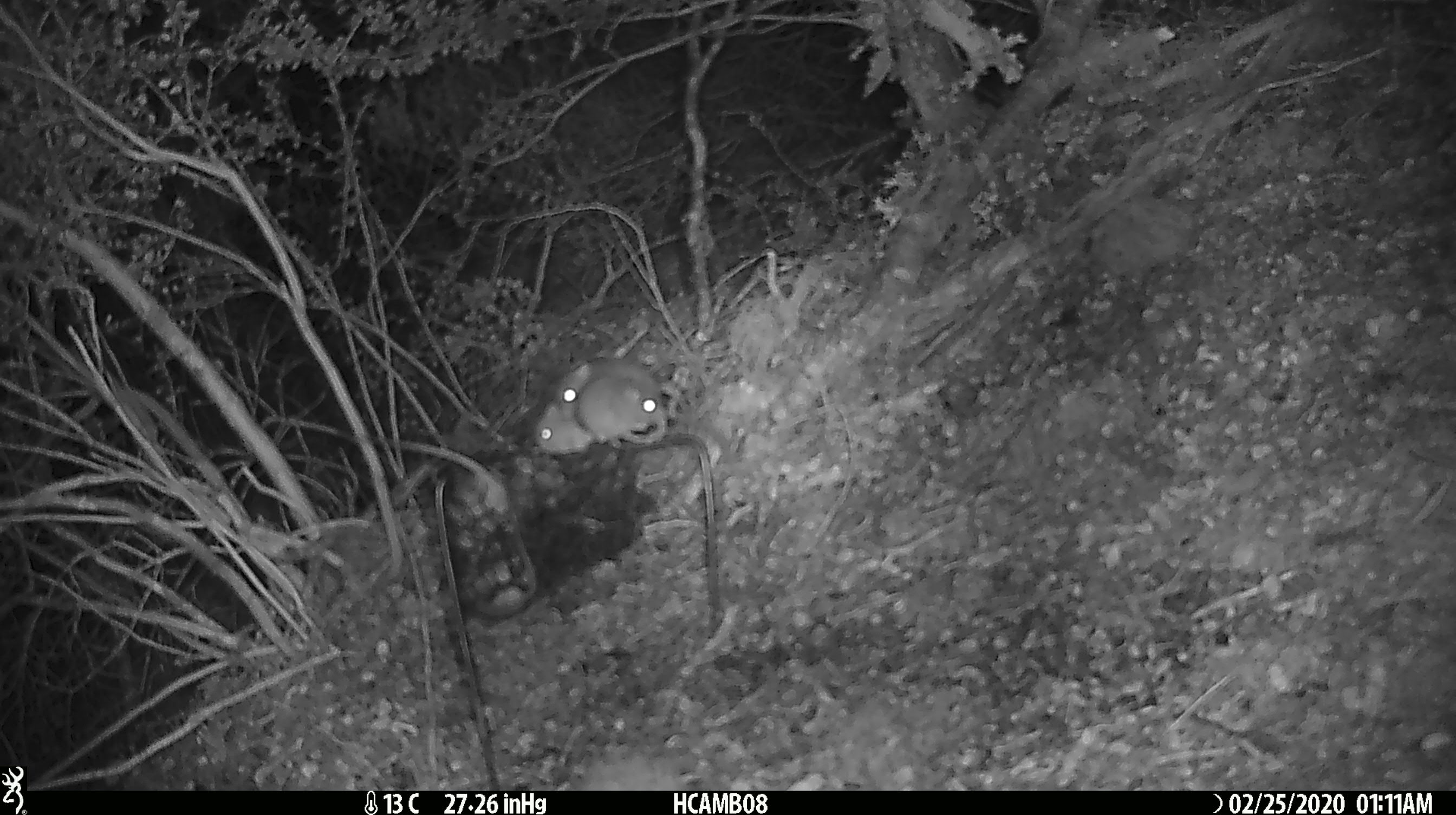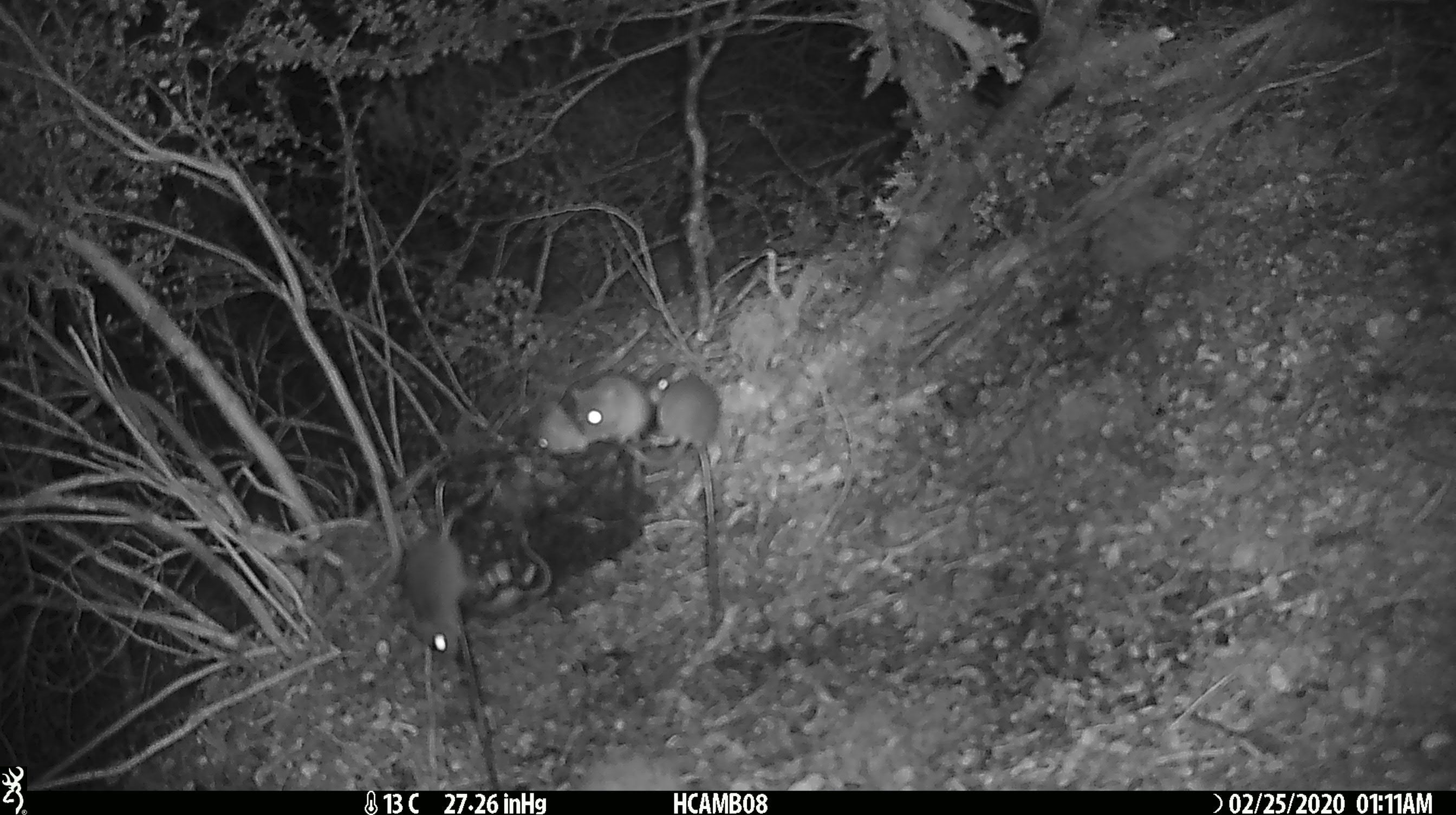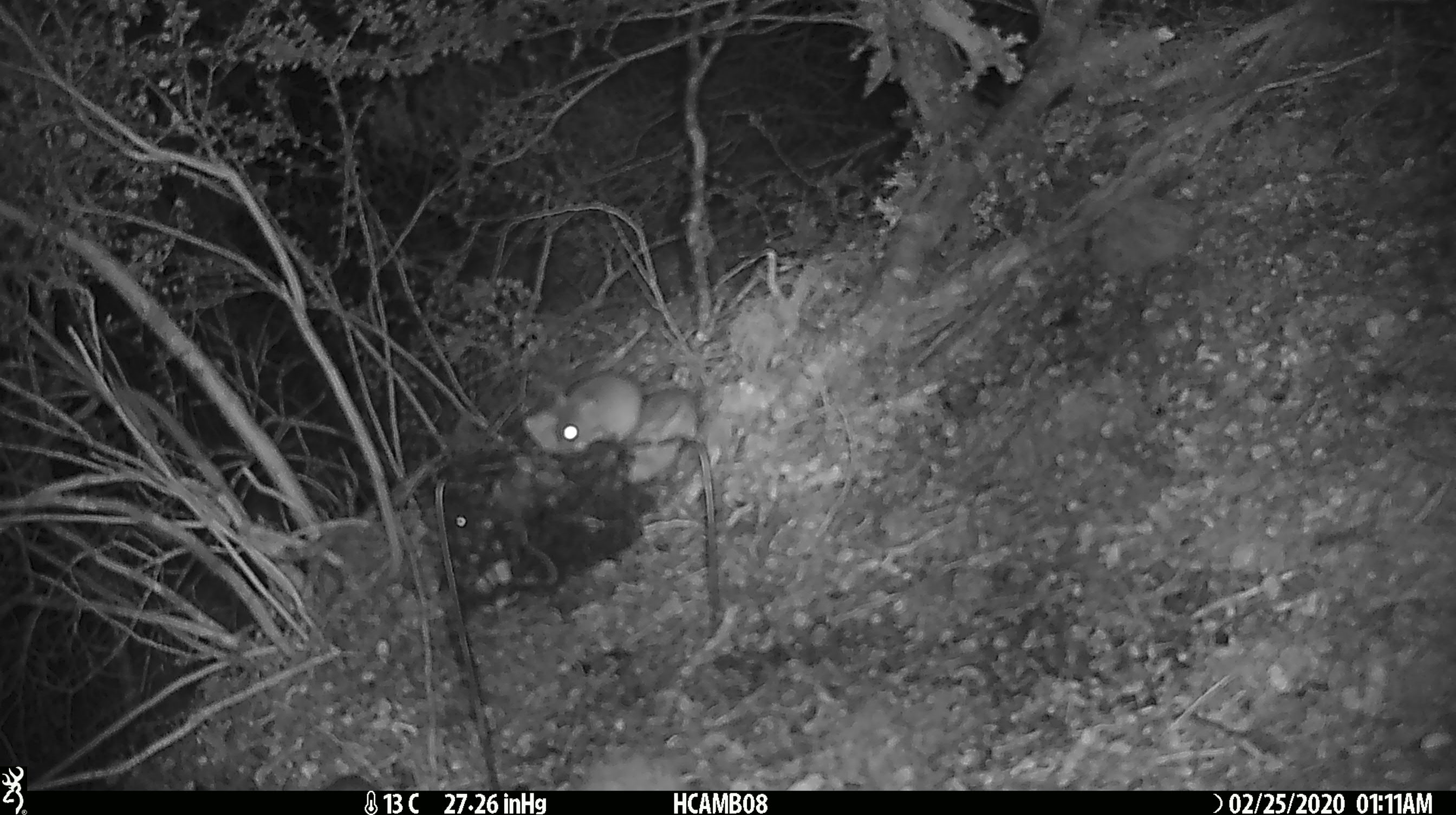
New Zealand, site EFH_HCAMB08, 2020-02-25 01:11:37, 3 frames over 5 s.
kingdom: Animalia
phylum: Chordata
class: Mammalia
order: Rodentia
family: Muridae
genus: Mus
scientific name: Mus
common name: mouse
Mouse (Mus).